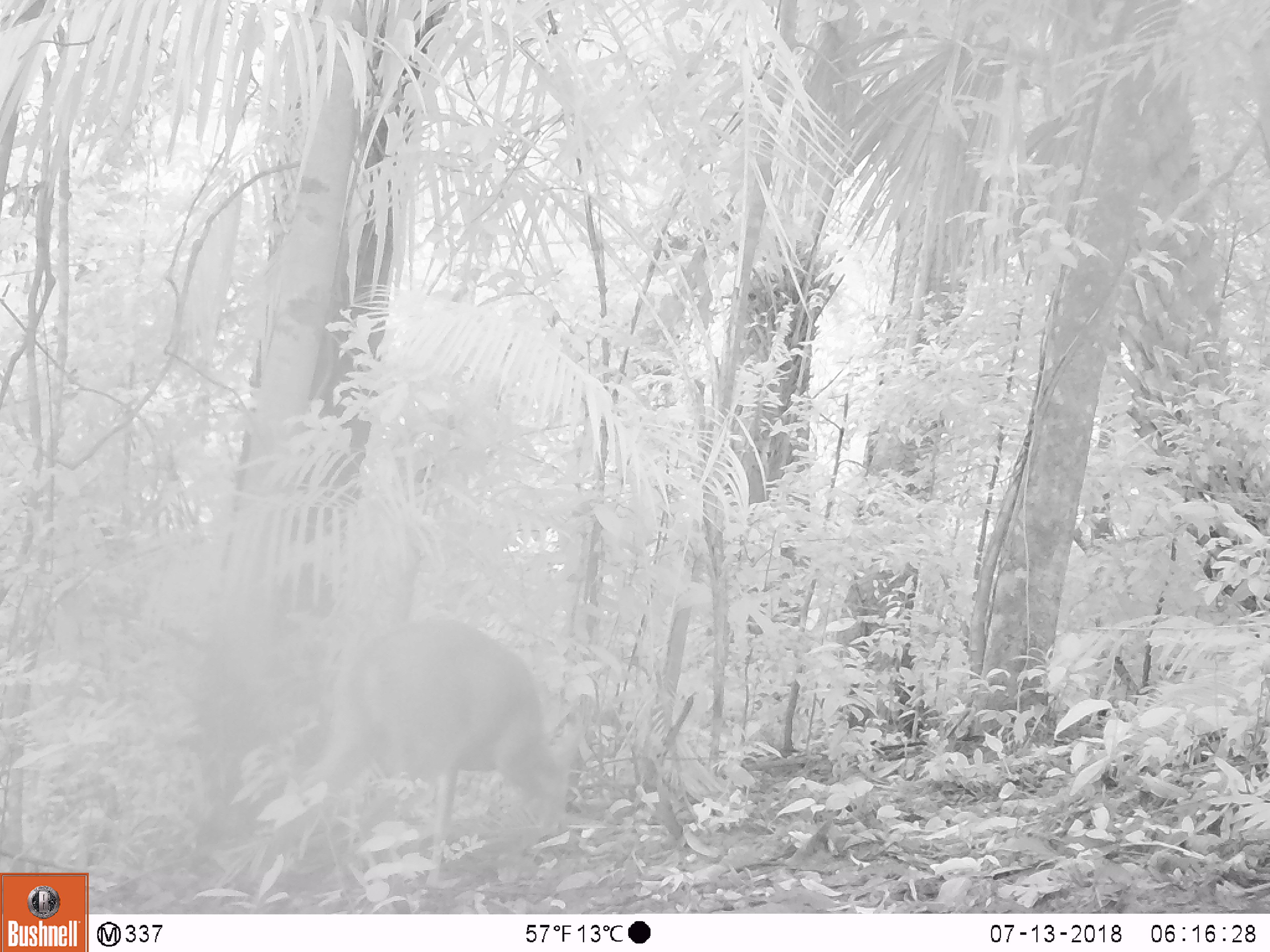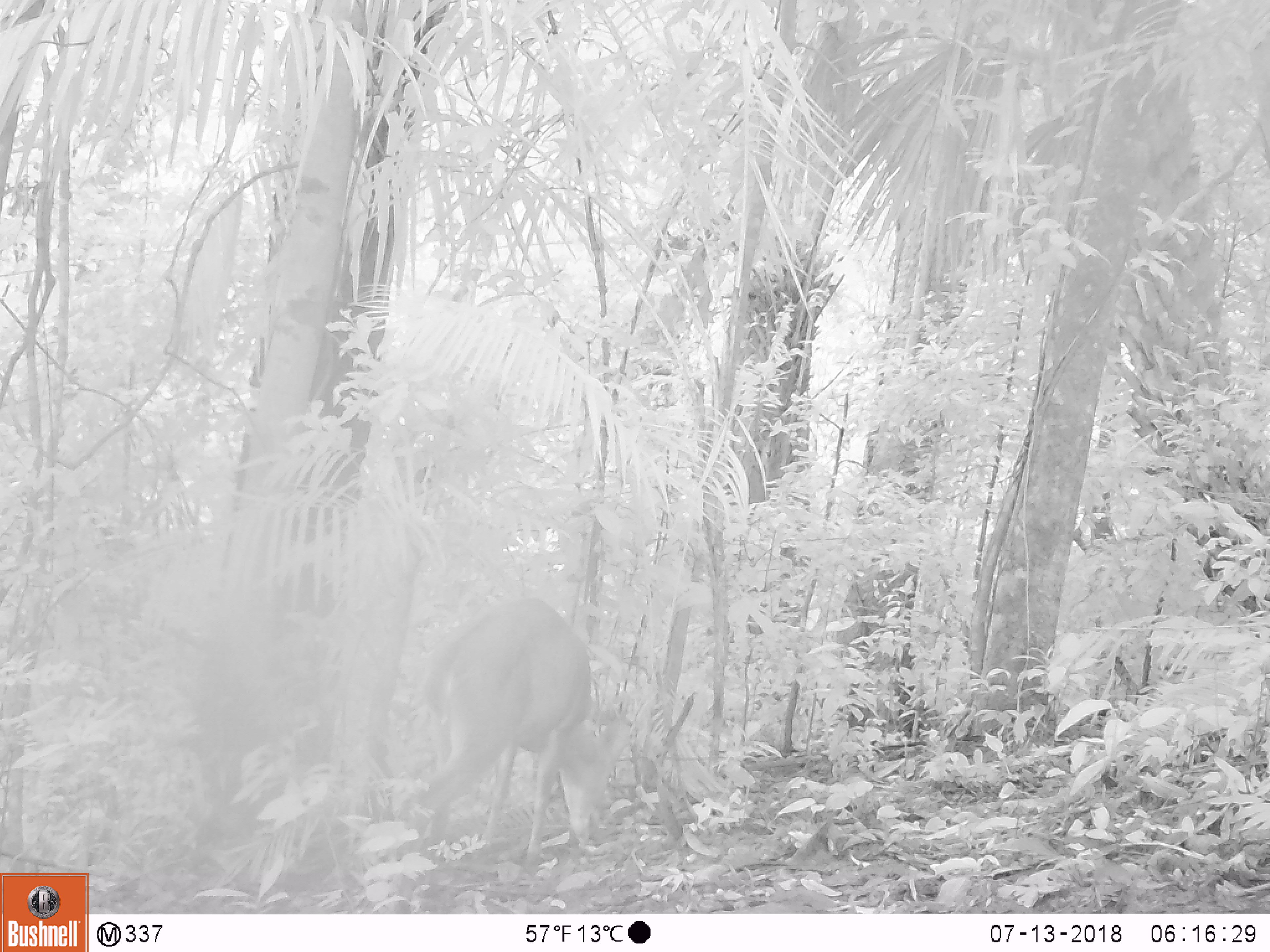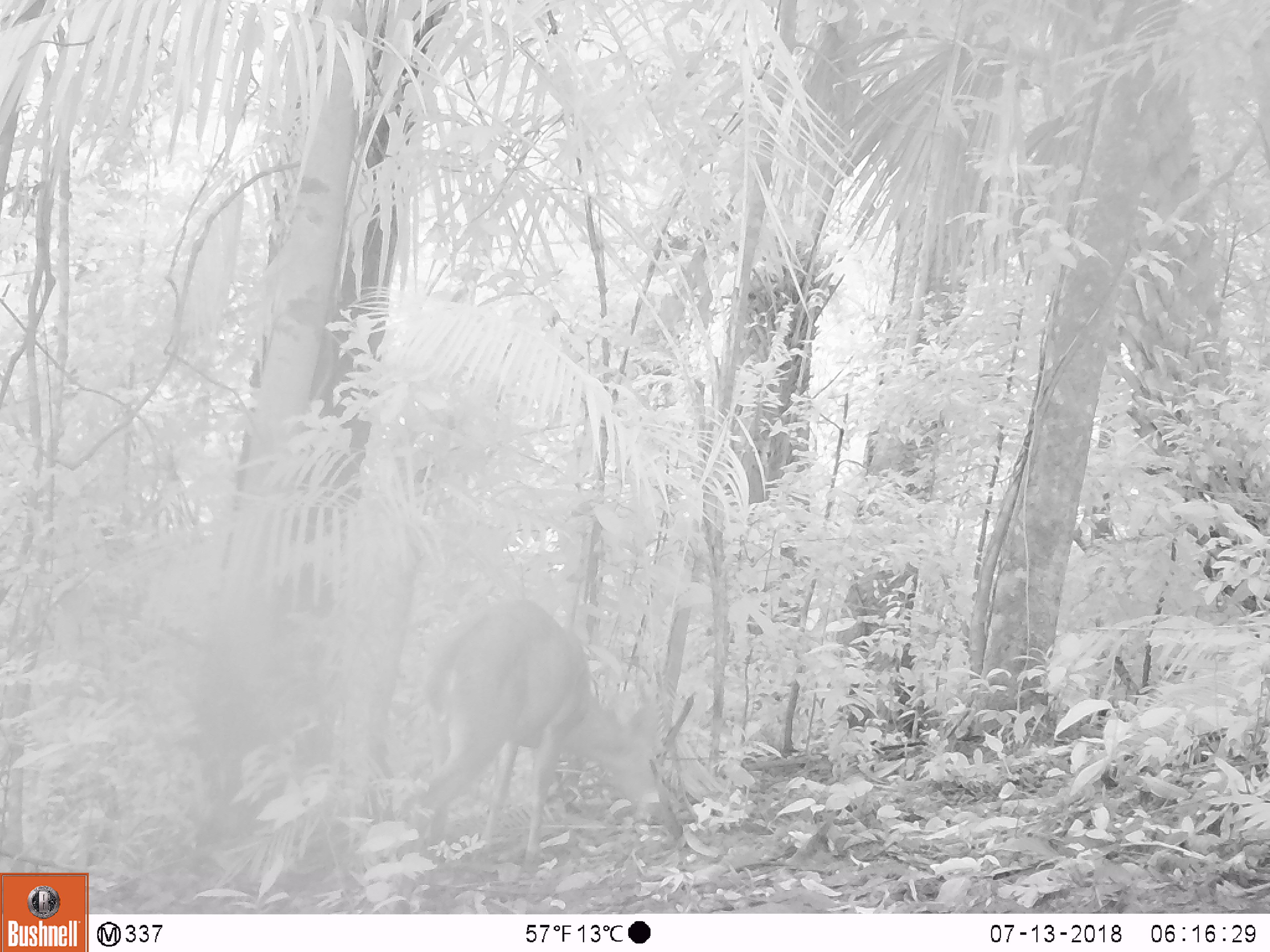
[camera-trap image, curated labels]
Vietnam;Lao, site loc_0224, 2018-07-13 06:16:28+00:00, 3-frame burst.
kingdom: Animalia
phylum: Chordata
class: Mammalia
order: Artiodactyla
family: Cervidae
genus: Muntiacus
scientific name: Muntiacus vuquangensis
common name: large-antlered muntjac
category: large antlered muntjac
Large antlered muntjac (large-antlered muntjac) (Muntiacus vuquangensis). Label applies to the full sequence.